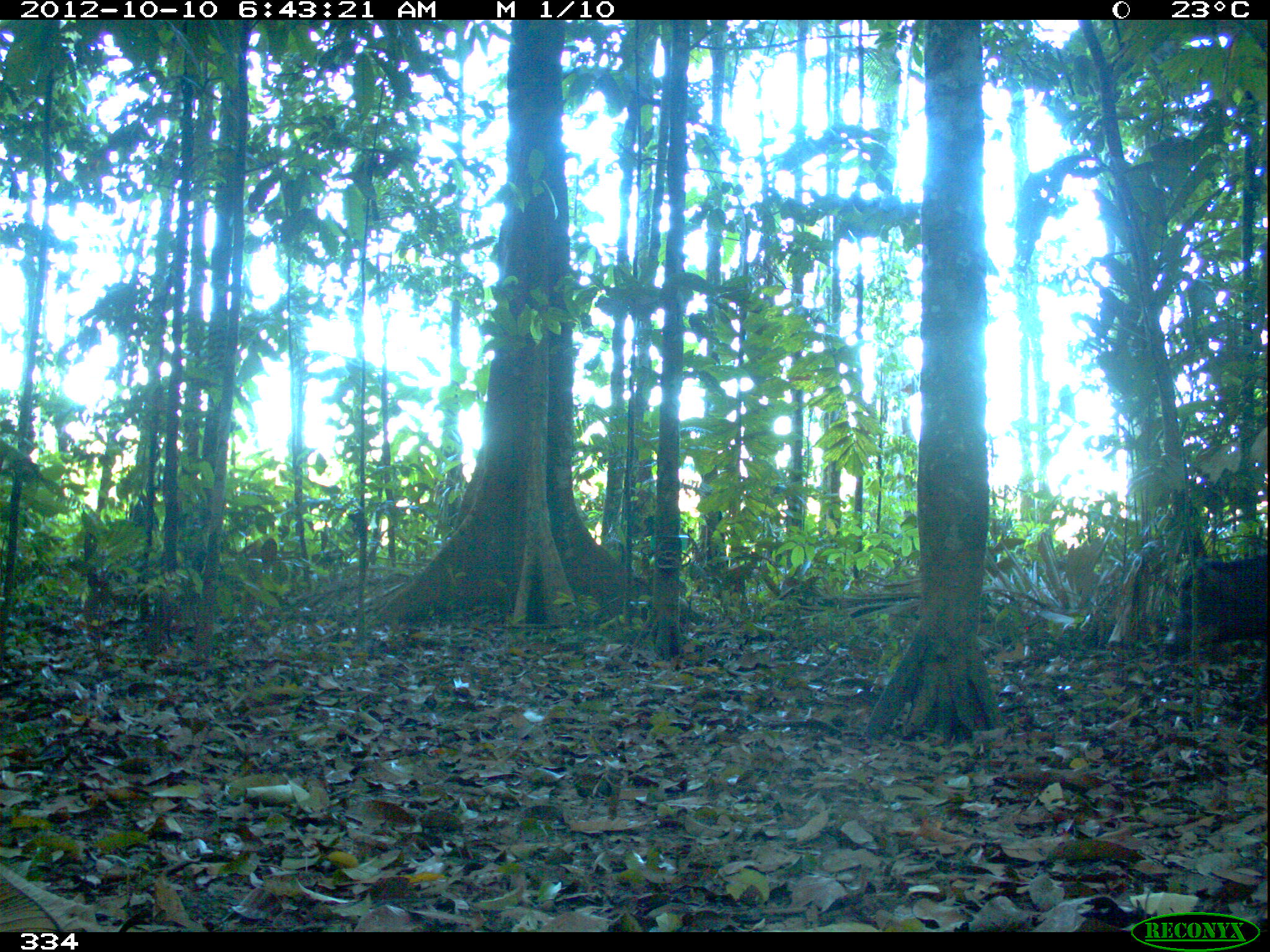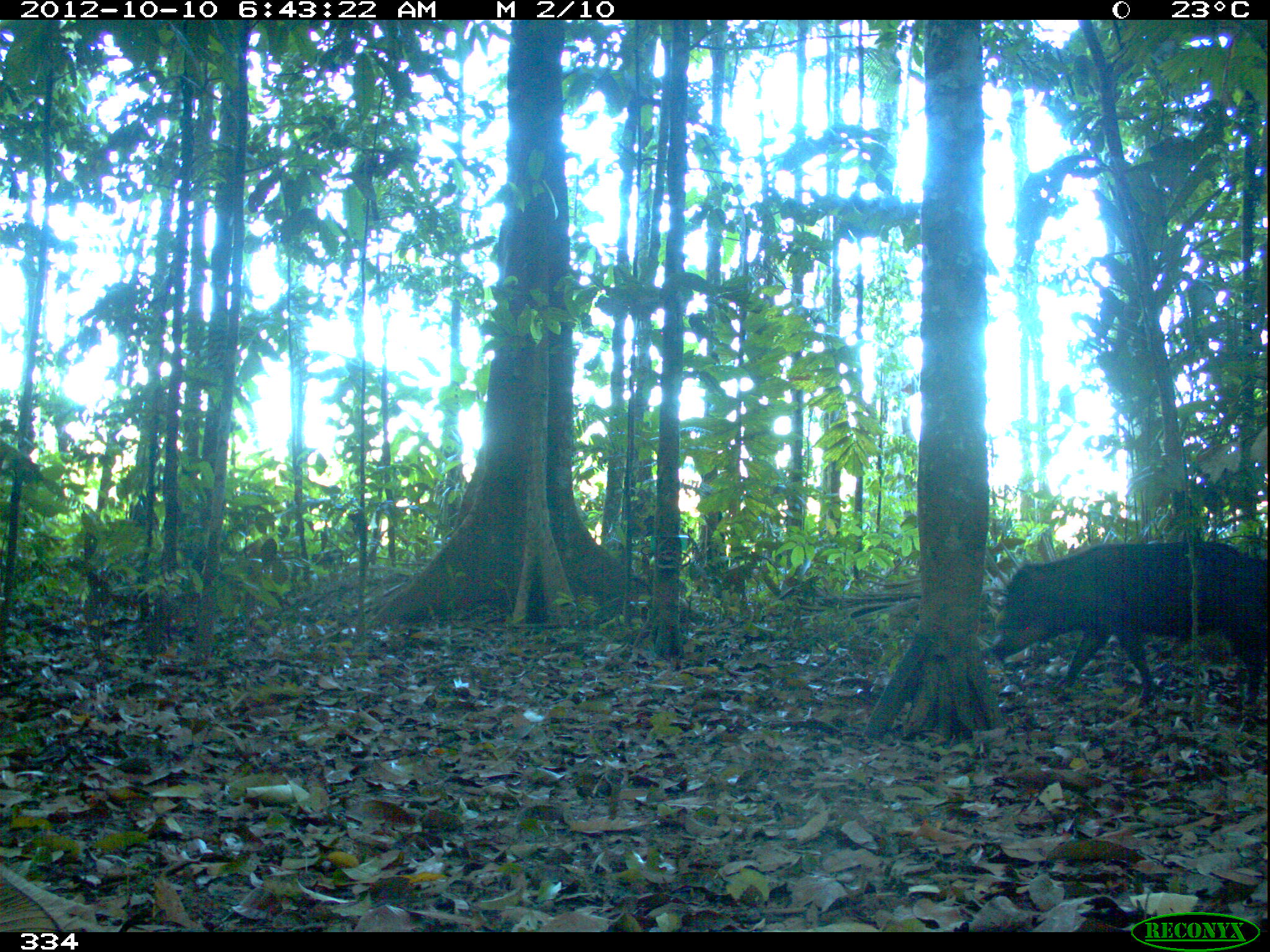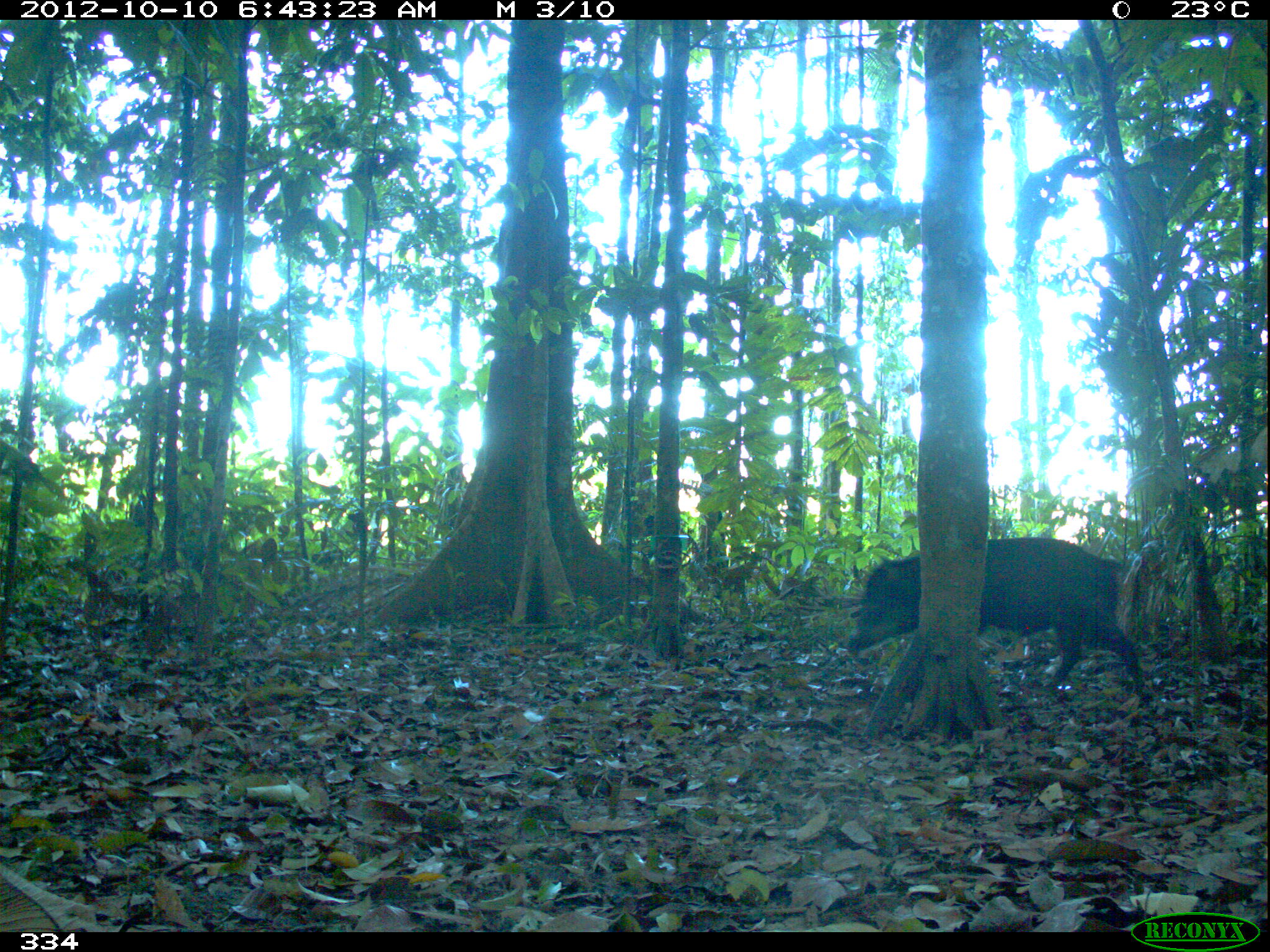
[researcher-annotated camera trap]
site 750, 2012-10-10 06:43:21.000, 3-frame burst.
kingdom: Animalia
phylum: Chordata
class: Mammalia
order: Artiodactyla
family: Tayassuidae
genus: Tayassu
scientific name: Tayassu pecari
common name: white-lipped peccary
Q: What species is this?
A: Tayassu pecari (white-lipped peccary).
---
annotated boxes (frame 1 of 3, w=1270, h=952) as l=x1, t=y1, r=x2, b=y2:
tayassu pecari: l=1162, t=557, r=1268, b=702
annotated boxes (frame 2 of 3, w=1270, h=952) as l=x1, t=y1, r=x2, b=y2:
tayassu pecari: l=990, t=539, r=1270, b=707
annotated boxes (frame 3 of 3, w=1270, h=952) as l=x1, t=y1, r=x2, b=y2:
tayassu pecari: l=847, t=536, r=1139, b=692